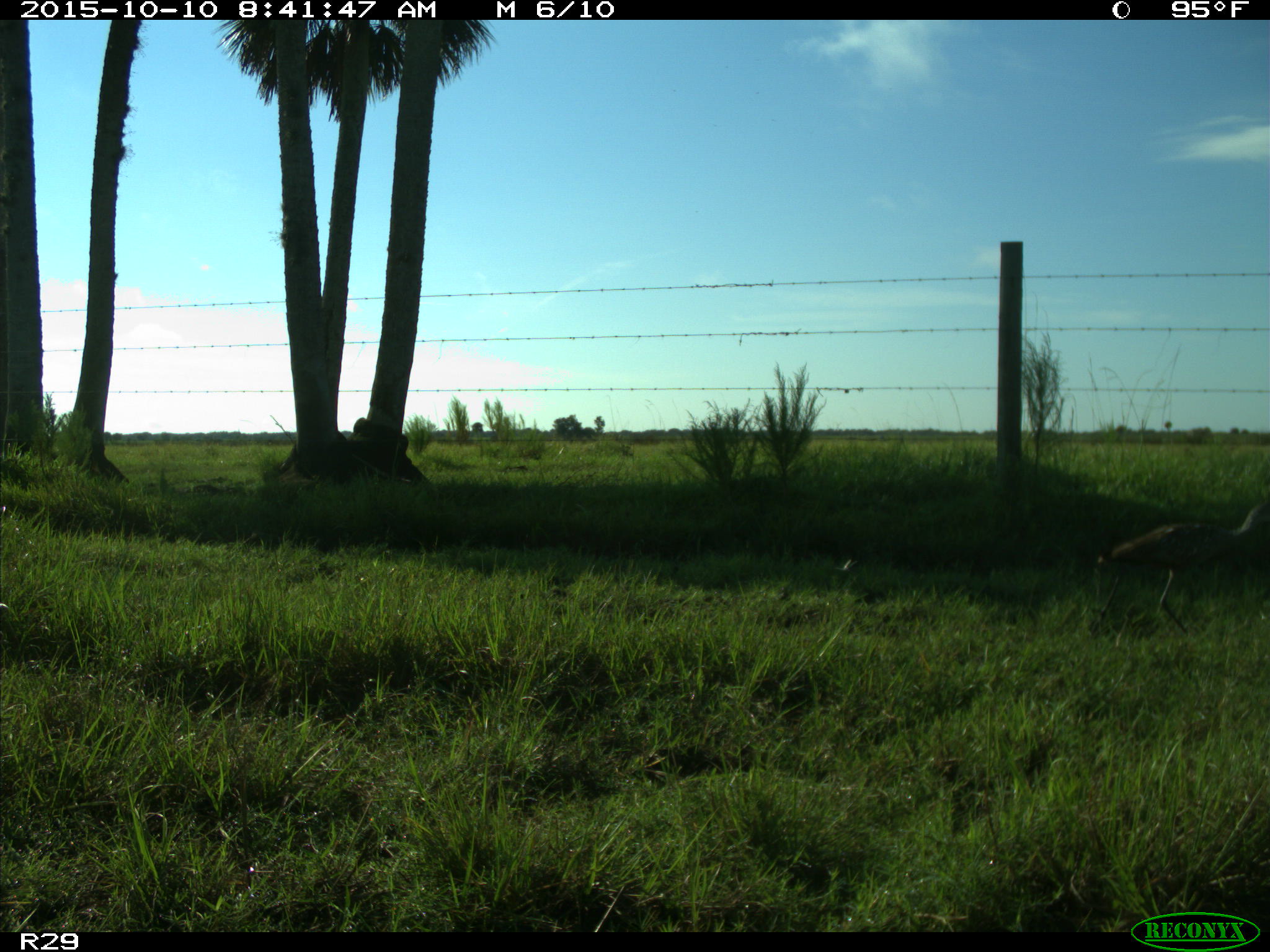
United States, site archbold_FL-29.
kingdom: Animalia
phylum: Chordata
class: Aves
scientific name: Aves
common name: birds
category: unidentified bird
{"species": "unidentified bird (birds) (Aves)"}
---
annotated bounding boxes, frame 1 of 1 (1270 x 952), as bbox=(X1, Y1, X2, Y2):
animal: bbox=(1088, 503, 1269, 639)